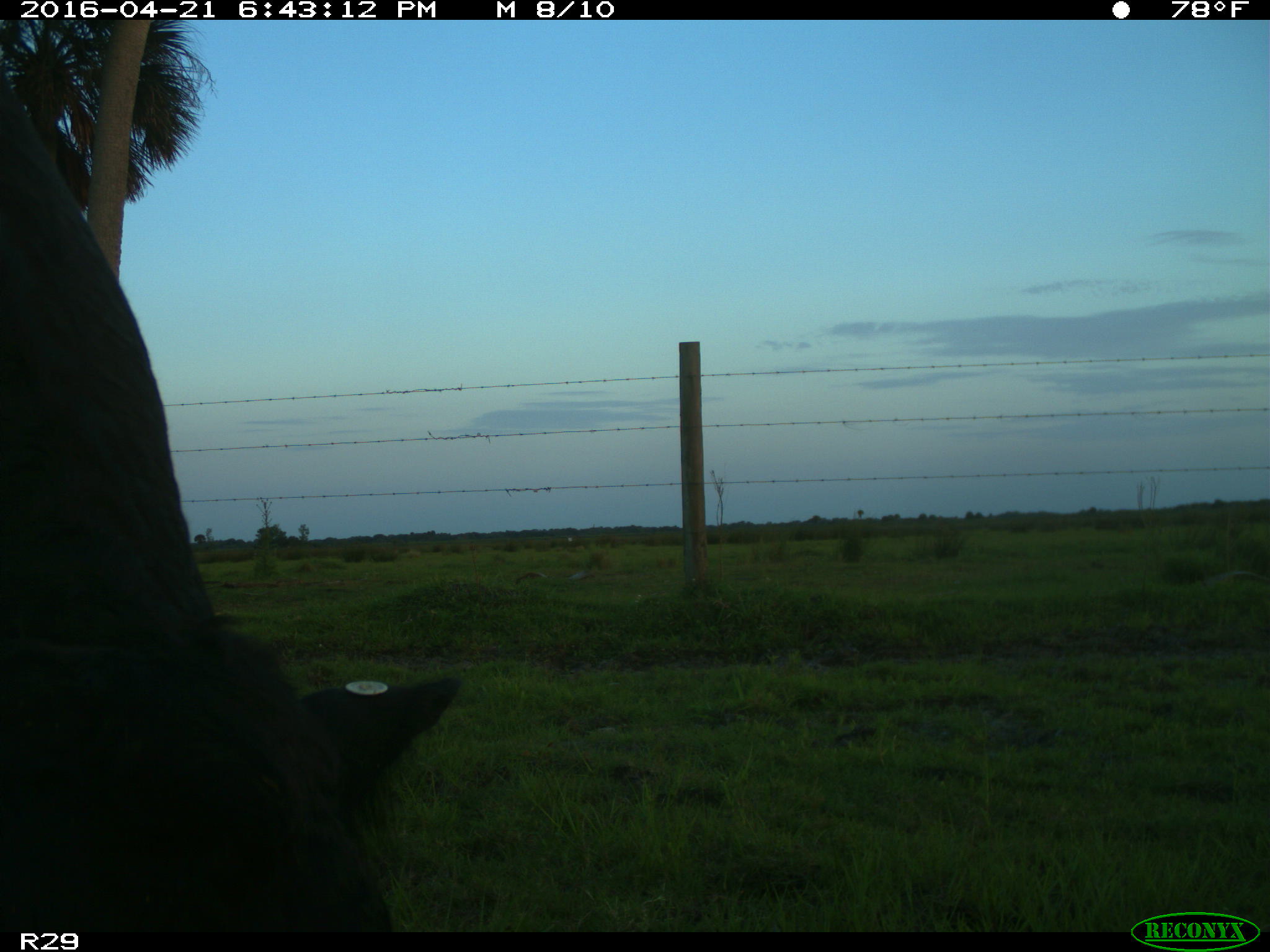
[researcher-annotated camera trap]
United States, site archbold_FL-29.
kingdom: Animalia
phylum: Chordata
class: Mammalia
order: Artiodactyla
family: Bovidae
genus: Bos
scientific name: Bos taurus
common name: domestic cow